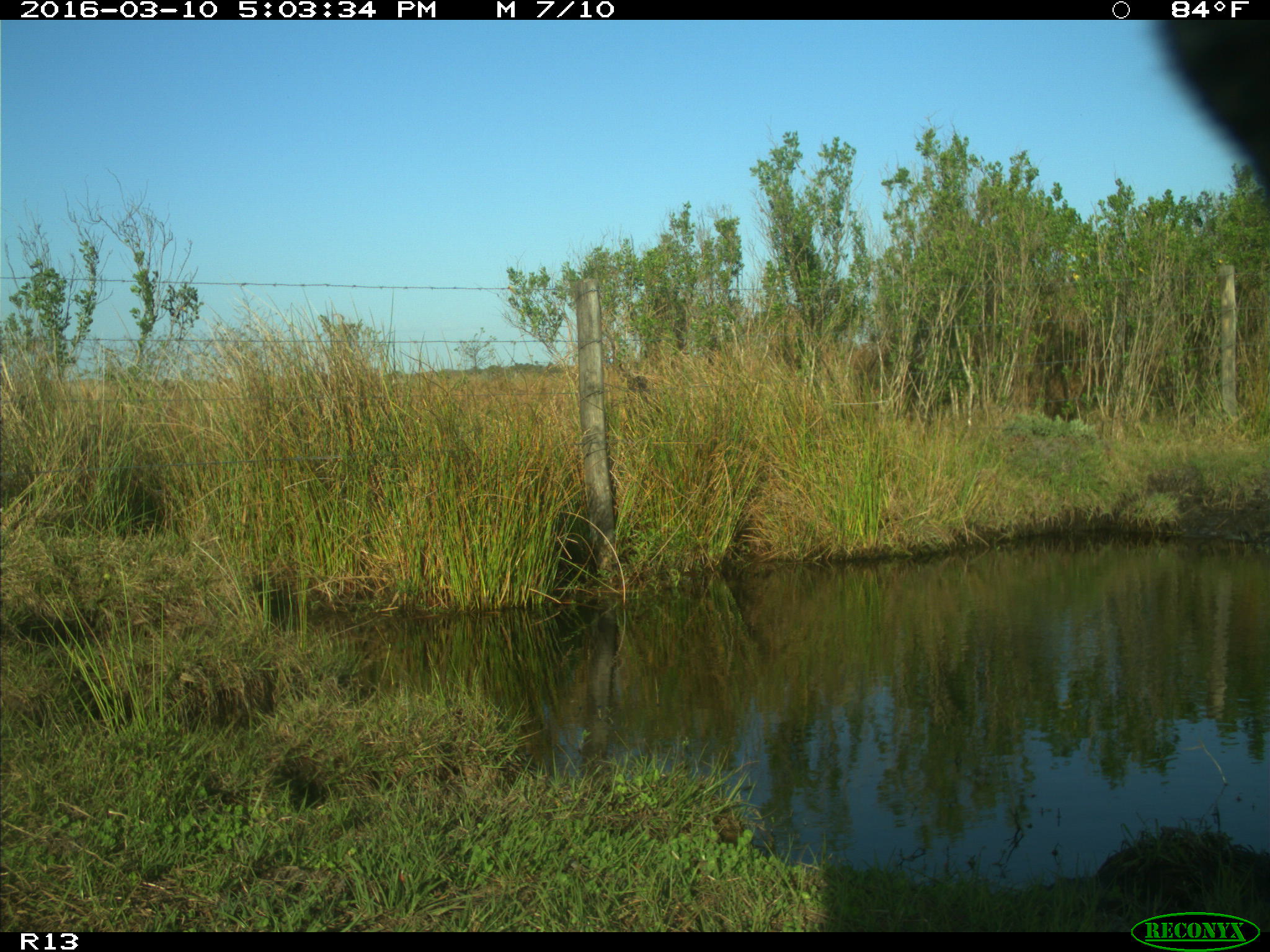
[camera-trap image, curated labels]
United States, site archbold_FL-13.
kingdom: Animalia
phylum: Chordata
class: Mammalia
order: Artiodactyla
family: Bovidae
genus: Bos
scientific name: Bos taurus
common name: domestic cow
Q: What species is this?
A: Bos taurus (domestic cow).